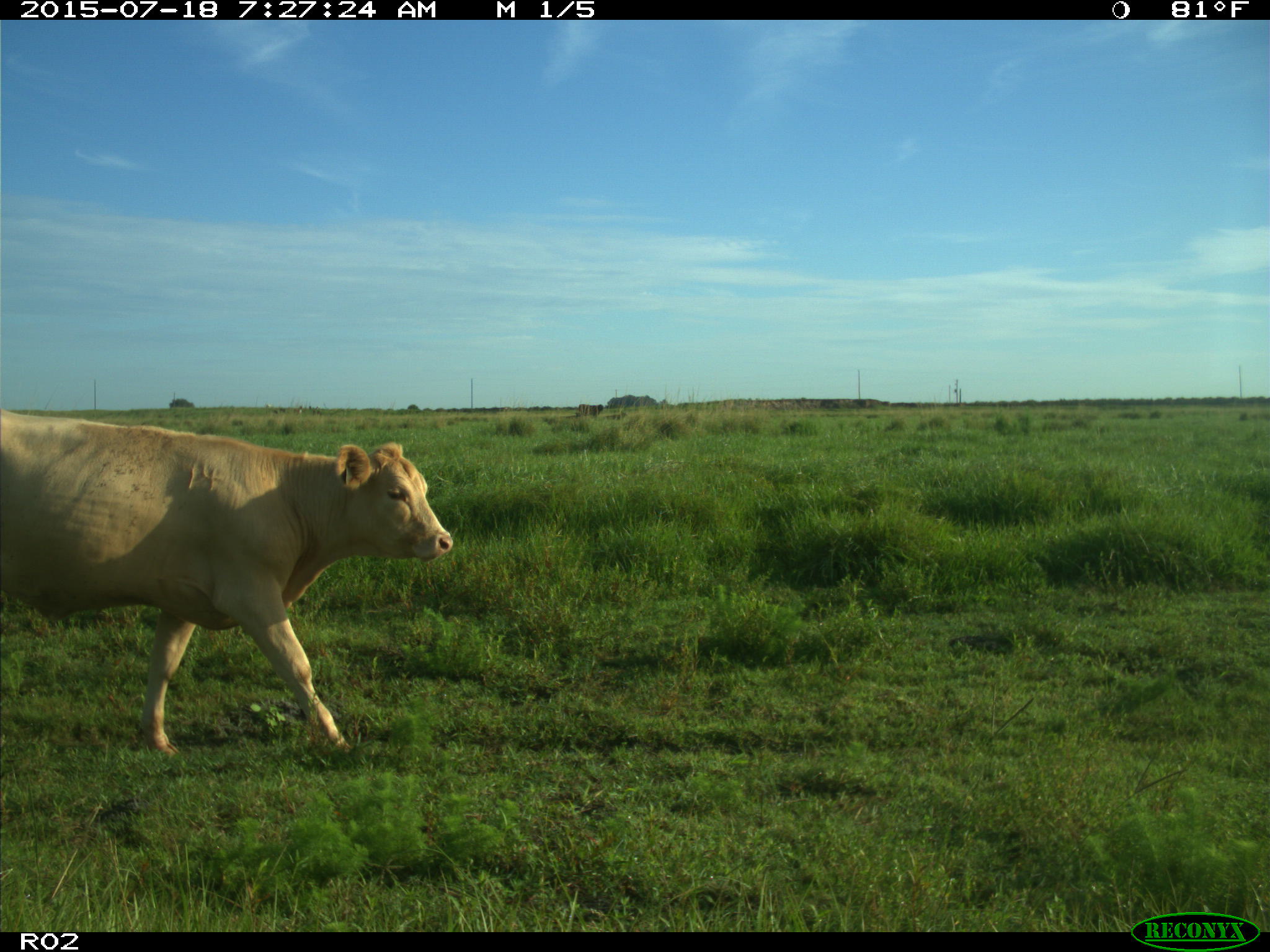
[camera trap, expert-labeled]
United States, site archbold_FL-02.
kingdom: Animalia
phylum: Chordata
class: Mammalia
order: Artiodactyla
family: Bovidae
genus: Bos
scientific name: Bos taurus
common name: domestic cow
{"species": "Bos taurus (domestic cow)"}